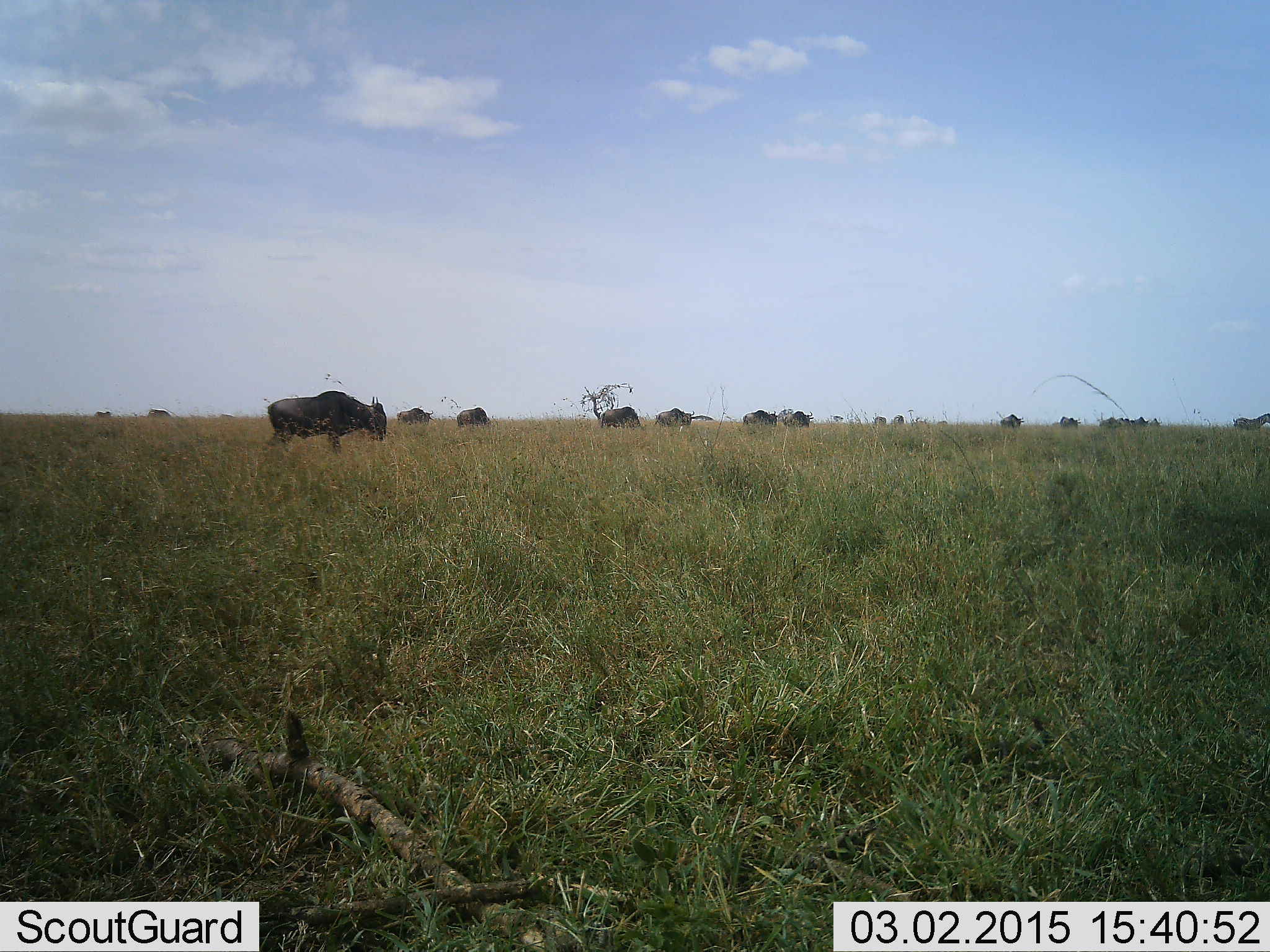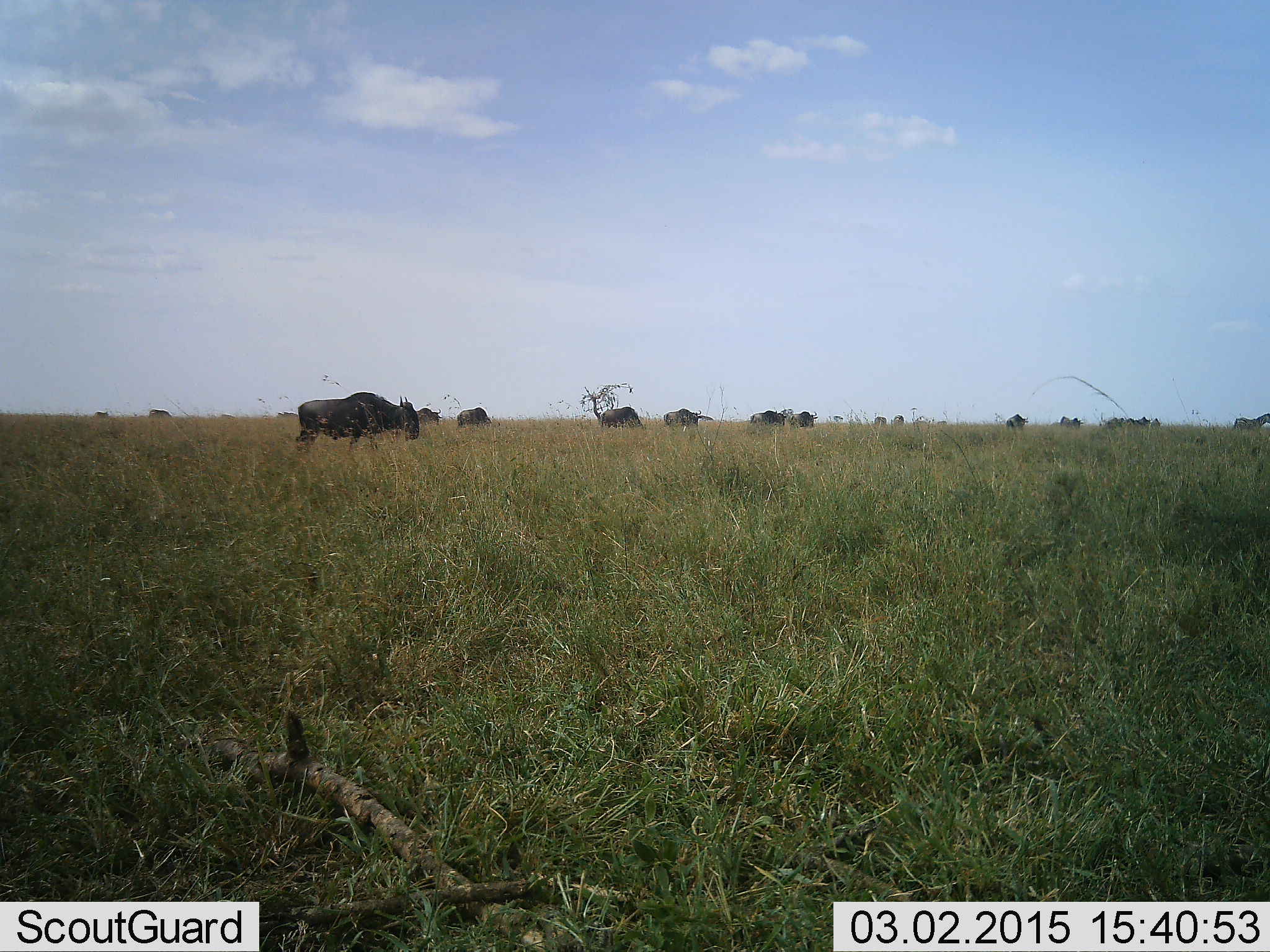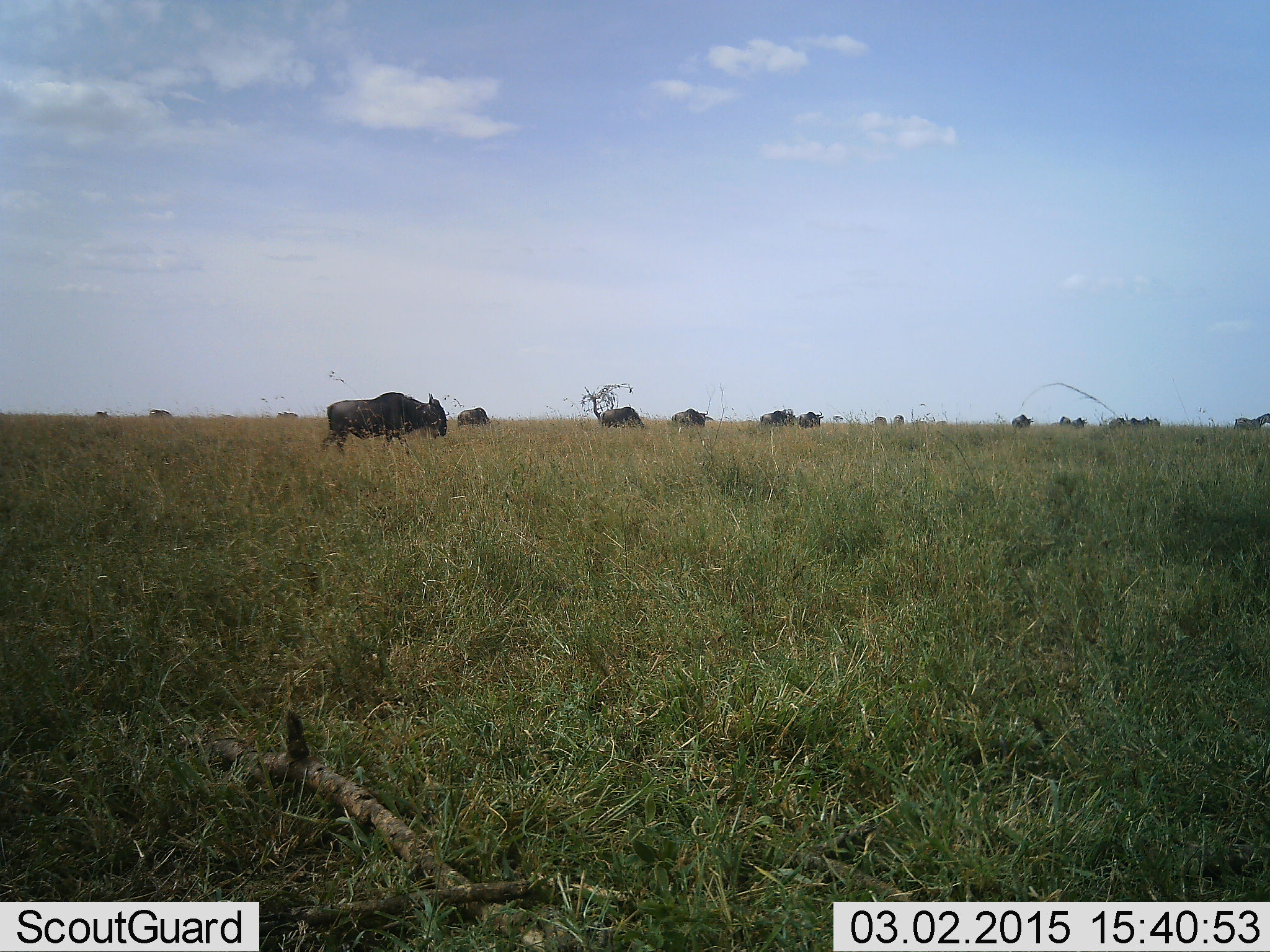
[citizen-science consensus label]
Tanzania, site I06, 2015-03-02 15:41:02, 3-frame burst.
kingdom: Animalia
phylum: Chordata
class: Mammalia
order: Artiodactyla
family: Bovidae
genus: Connochaetes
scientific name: Connochaetes taurinus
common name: blue wildebeest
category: wildebeest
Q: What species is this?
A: Wildebeest (blue wildebeest) (Connochaetes taurinus).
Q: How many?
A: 11-50.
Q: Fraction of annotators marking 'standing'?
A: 10%.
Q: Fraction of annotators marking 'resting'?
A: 0%.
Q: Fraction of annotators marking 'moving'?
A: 80%.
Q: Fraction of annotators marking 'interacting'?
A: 0%.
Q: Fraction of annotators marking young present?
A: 0%.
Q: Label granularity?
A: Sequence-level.